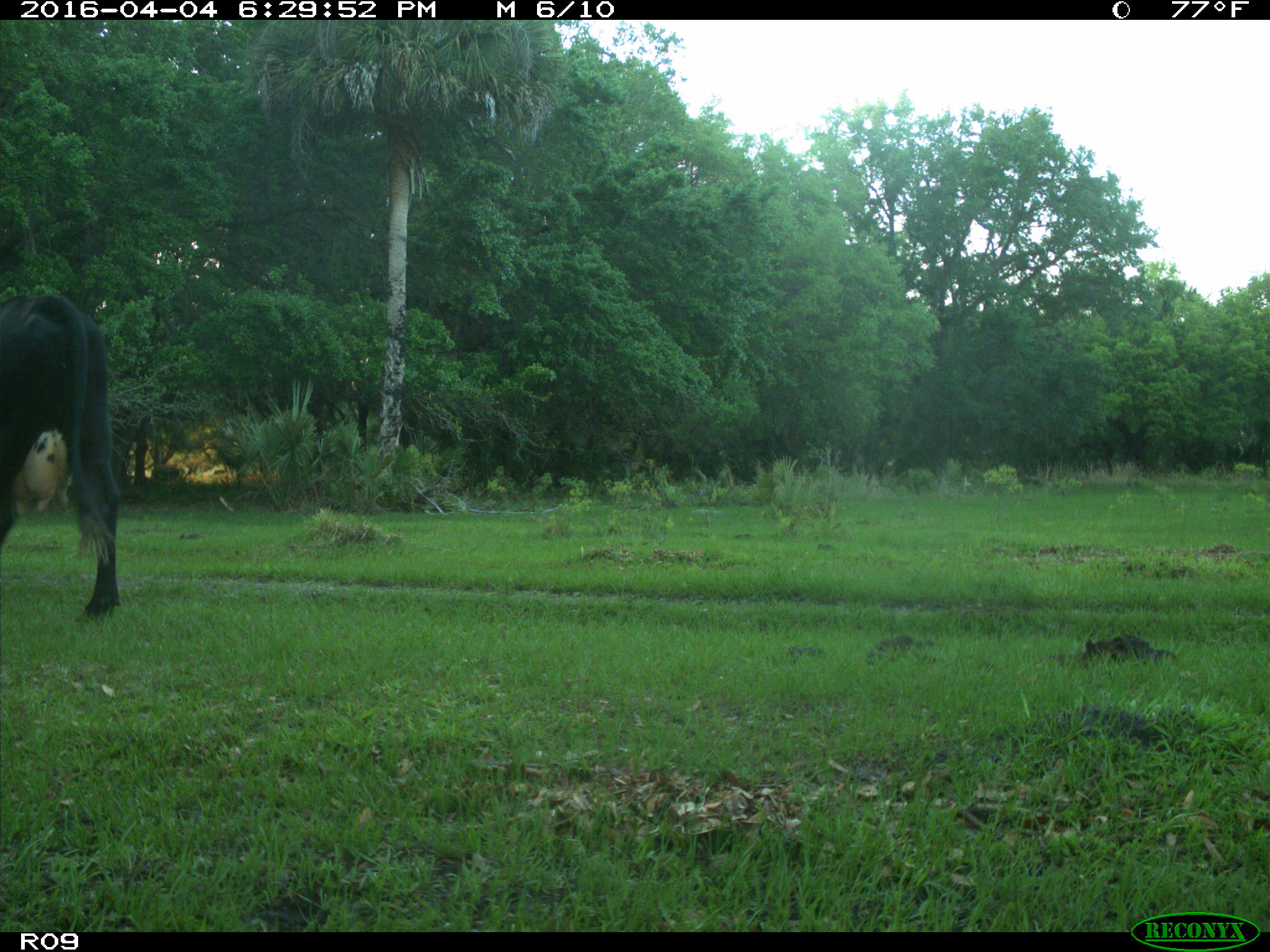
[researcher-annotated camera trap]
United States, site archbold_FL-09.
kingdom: Animalia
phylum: Chordata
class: Mammalia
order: Artiodactyla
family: Bovidae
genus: Bos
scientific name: Bos taurus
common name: domestic cow